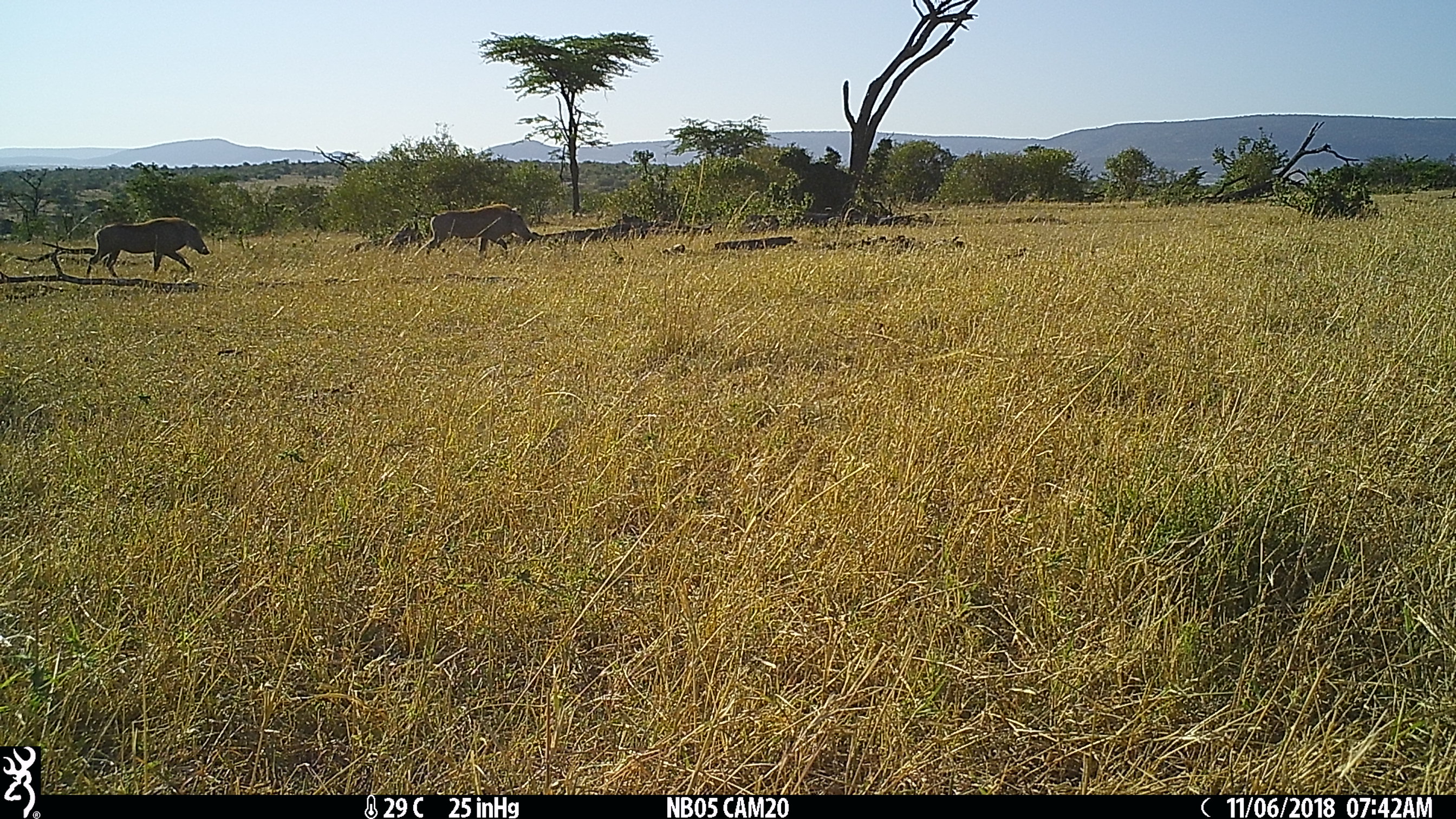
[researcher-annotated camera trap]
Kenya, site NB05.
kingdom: Animalia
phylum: Chordata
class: Mammalia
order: Artiodactyla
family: Suidae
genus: Phacochoerus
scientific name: Phacochoerus africanus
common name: common warthog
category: warthog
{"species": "warthog (common warthog) (Phacochoerus africanus)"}